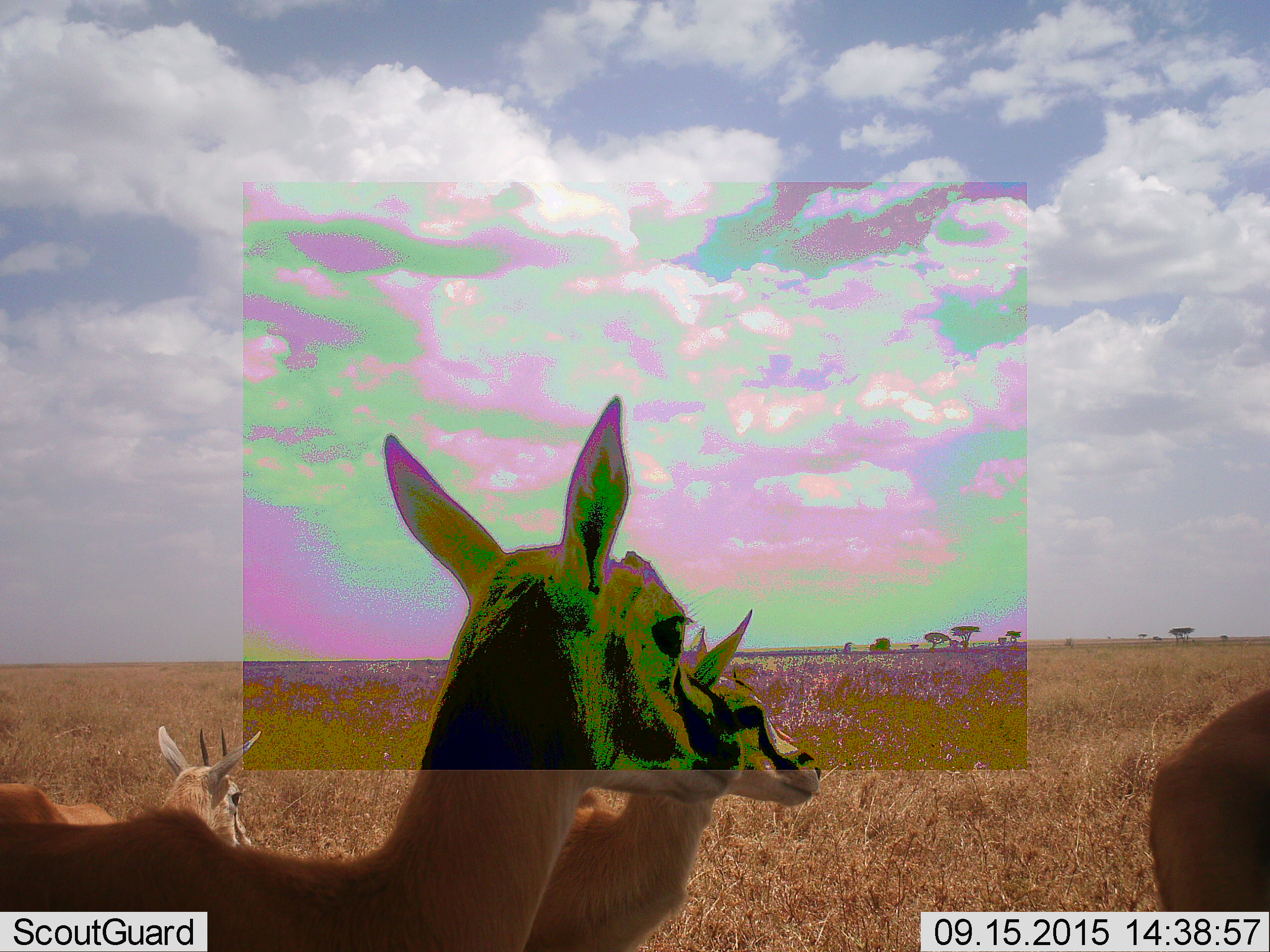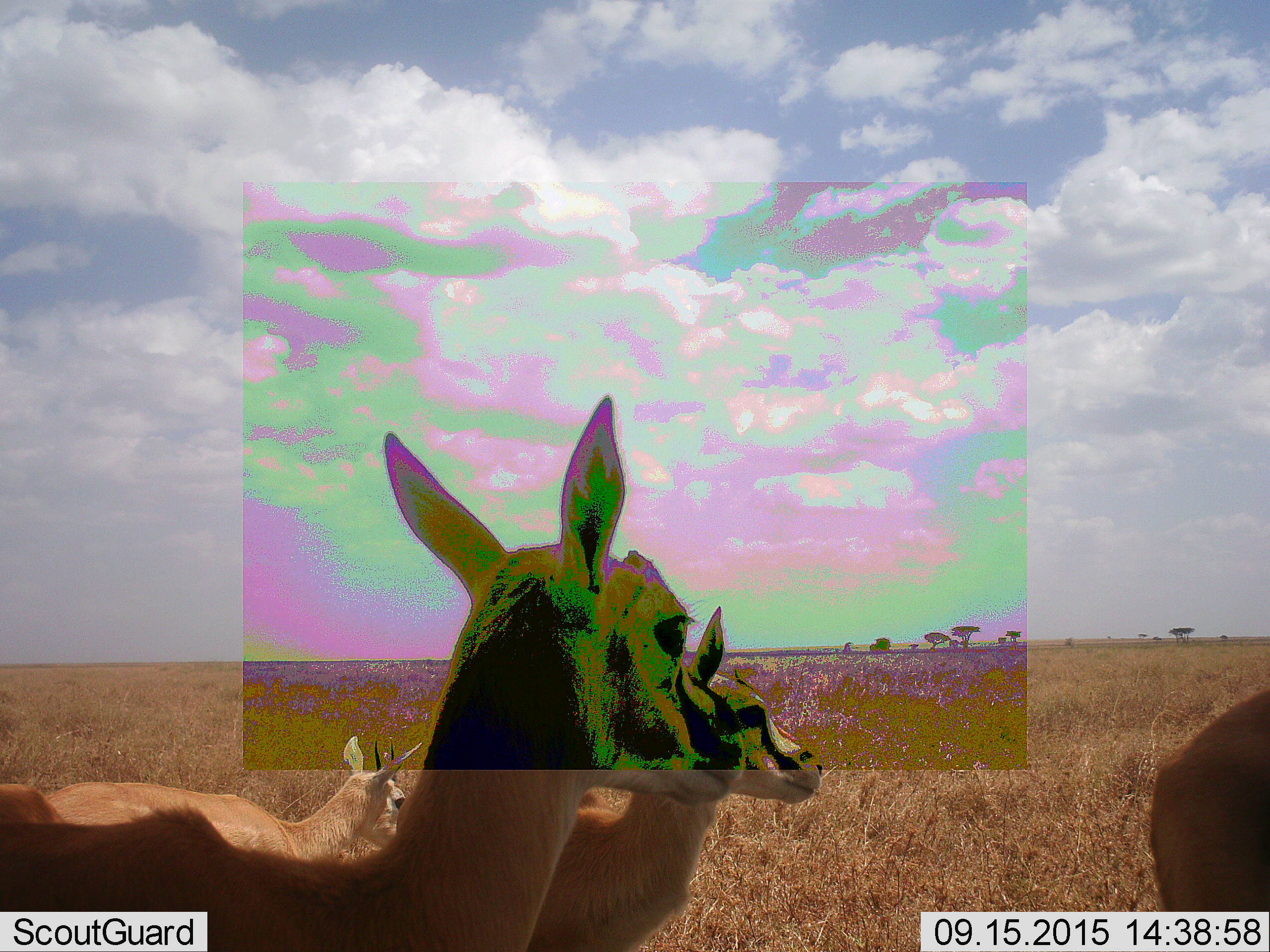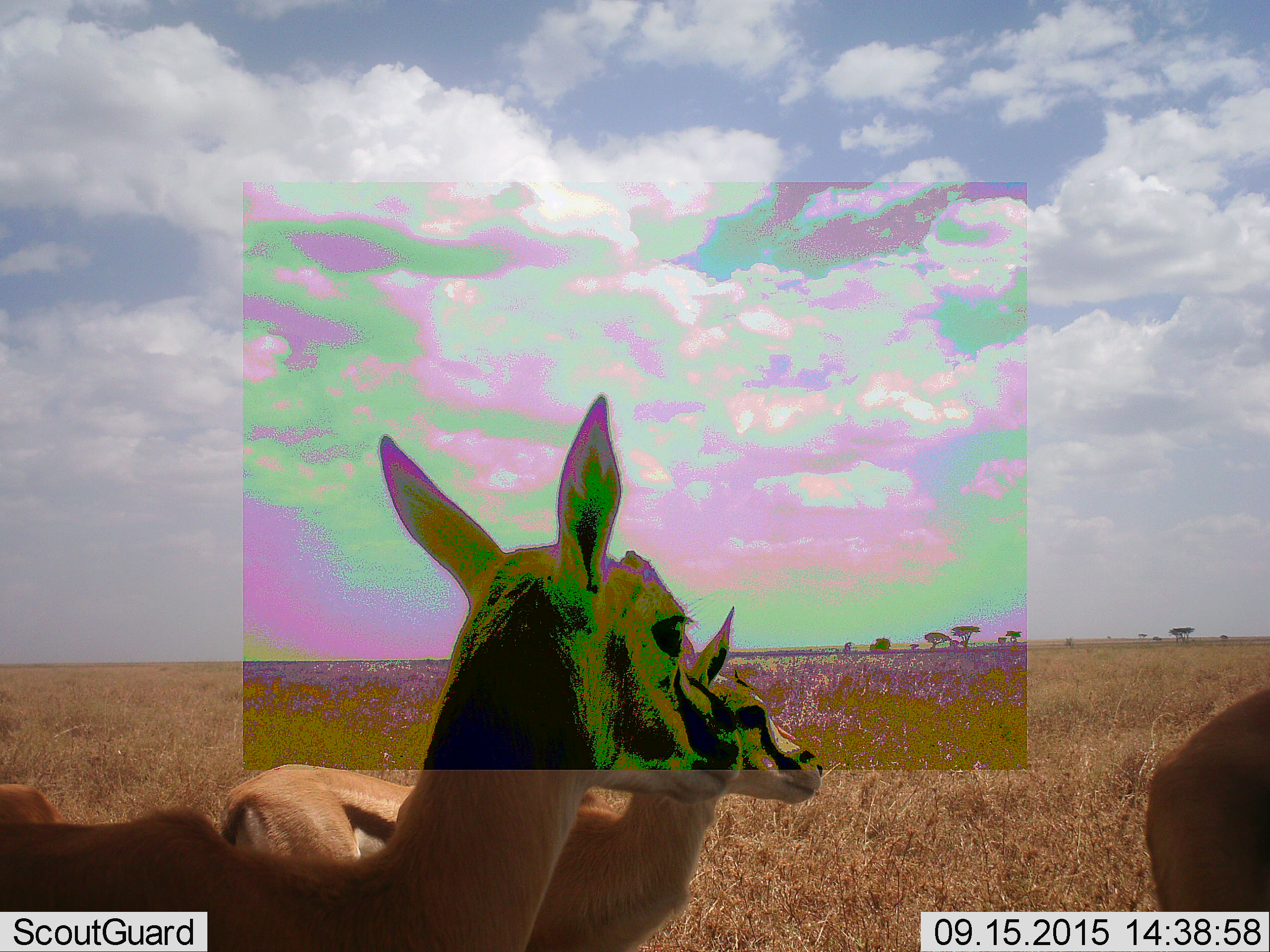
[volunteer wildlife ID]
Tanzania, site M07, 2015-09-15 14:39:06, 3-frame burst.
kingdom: Animalia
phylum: Chordata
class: Mammalia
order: Artiodactyla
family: Bovidae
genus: Eudorcas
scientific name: Eudorcas thomsonii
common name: thomson's gazelle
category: gazellethomsons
Gazellethomsons (thomson's gazelle) (Eudorcas thomsonii), count 4. Behavior (volunteer vote fractions): standing 86%, resting 0%, moving 43%, interacting 14%. Young present (vote fraction): 14%. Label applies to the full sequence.